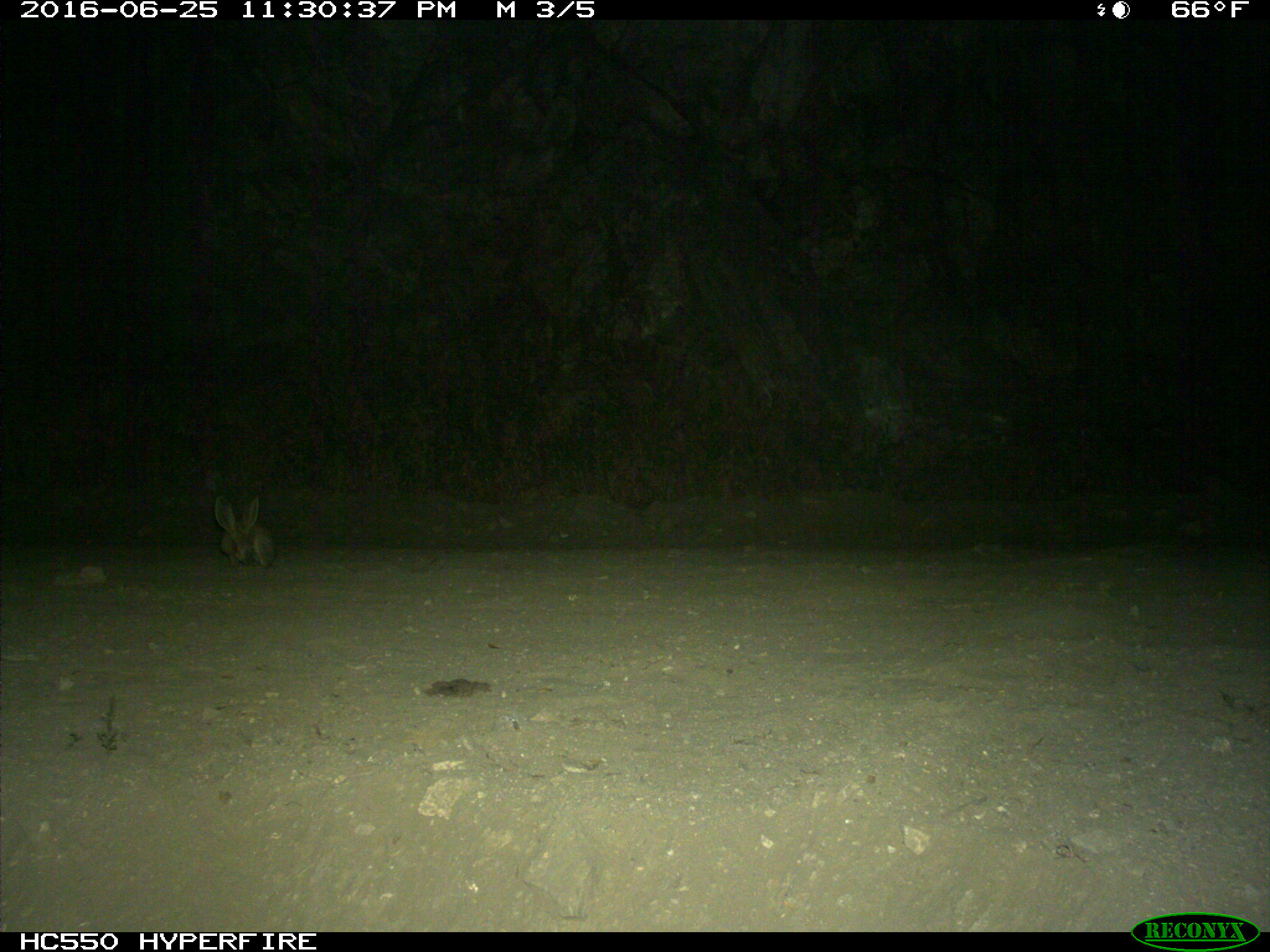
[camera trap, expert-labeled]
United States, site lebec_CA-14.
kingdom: Animalia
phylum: Chordata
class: Mammalia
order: Lagomorpha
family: Leporidae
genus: Lepus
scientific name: Lepus californicus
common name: black-tailed jackrabbit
Lepus californicus (black-tailed jackrabbit).